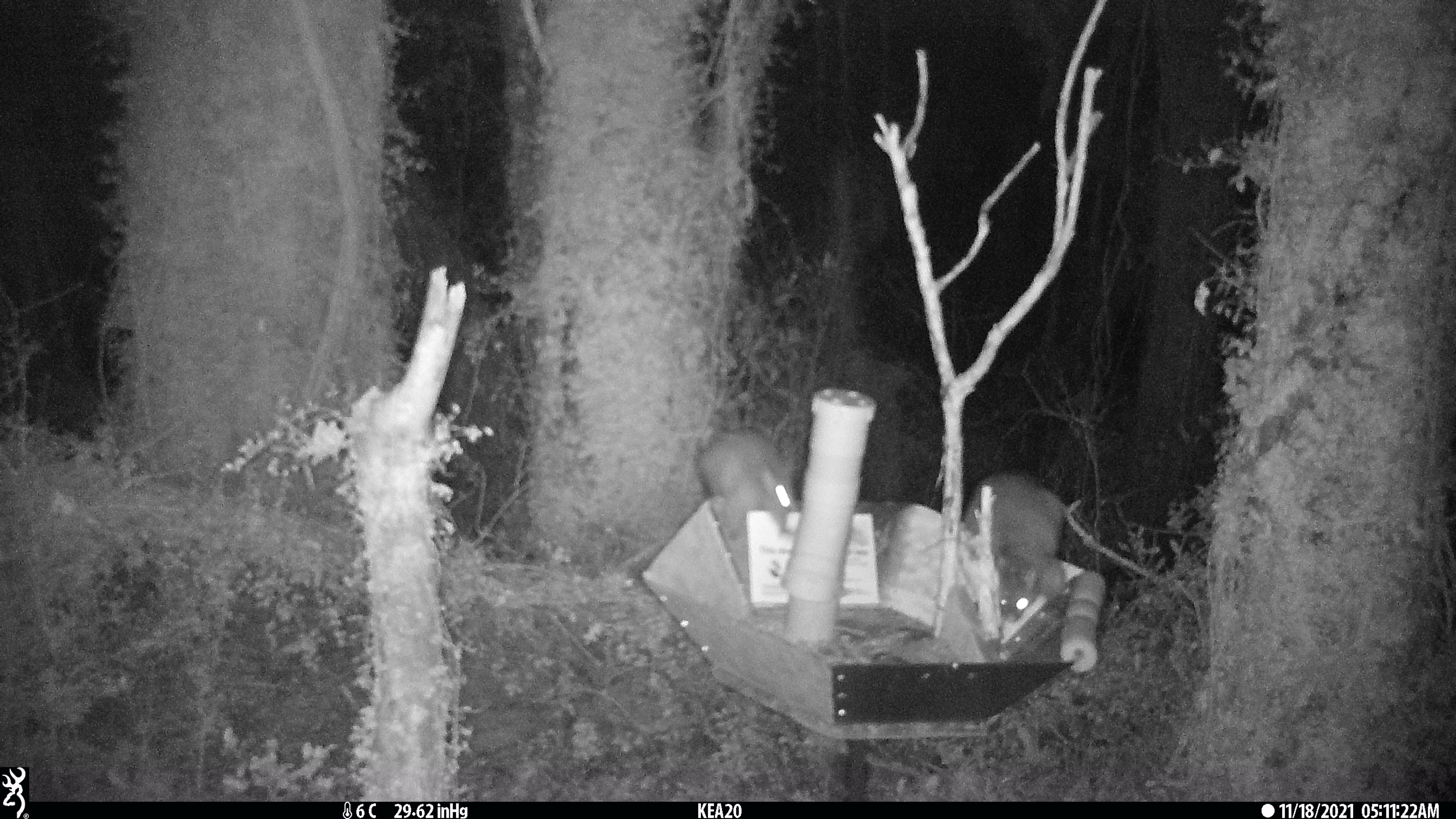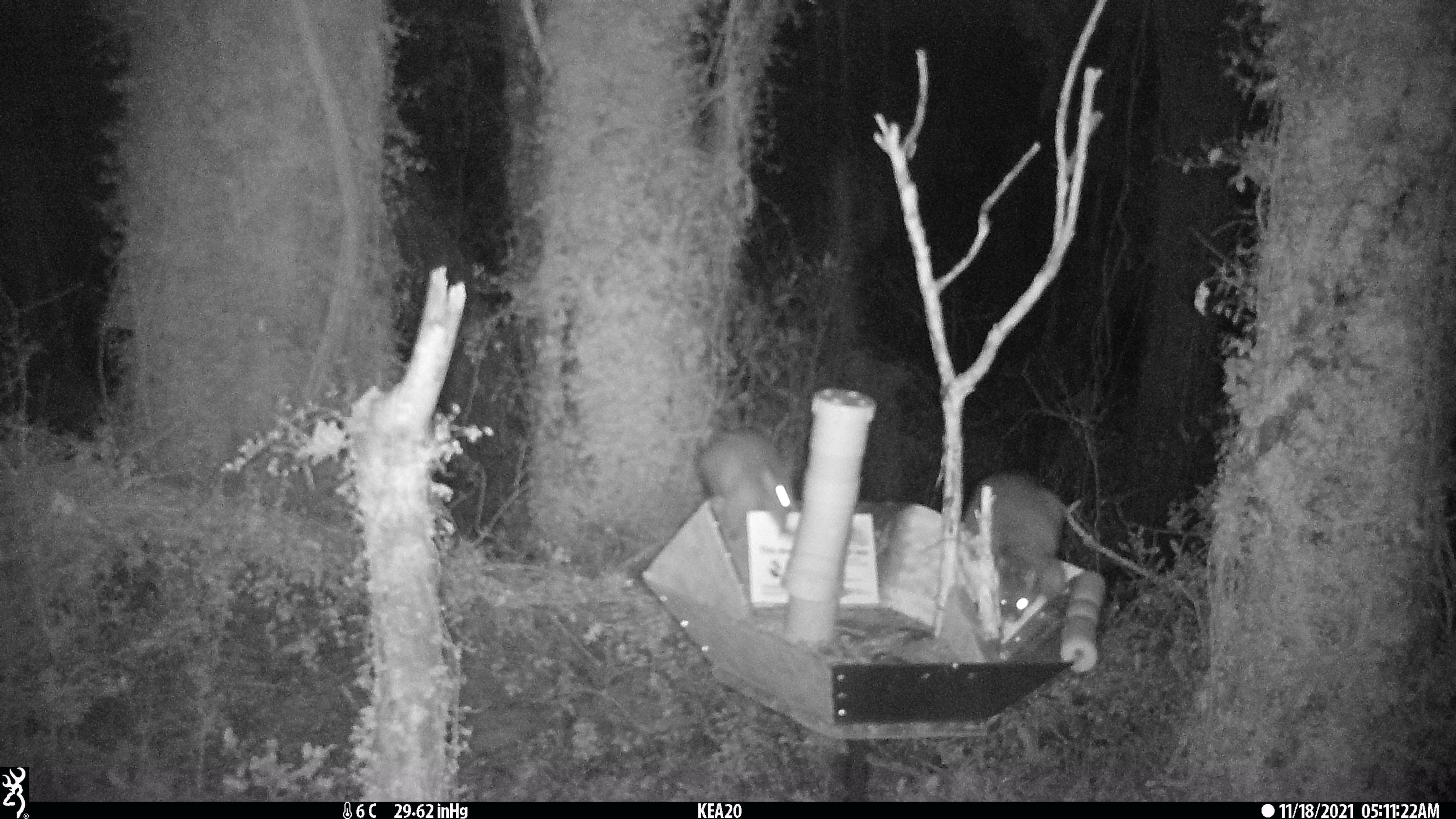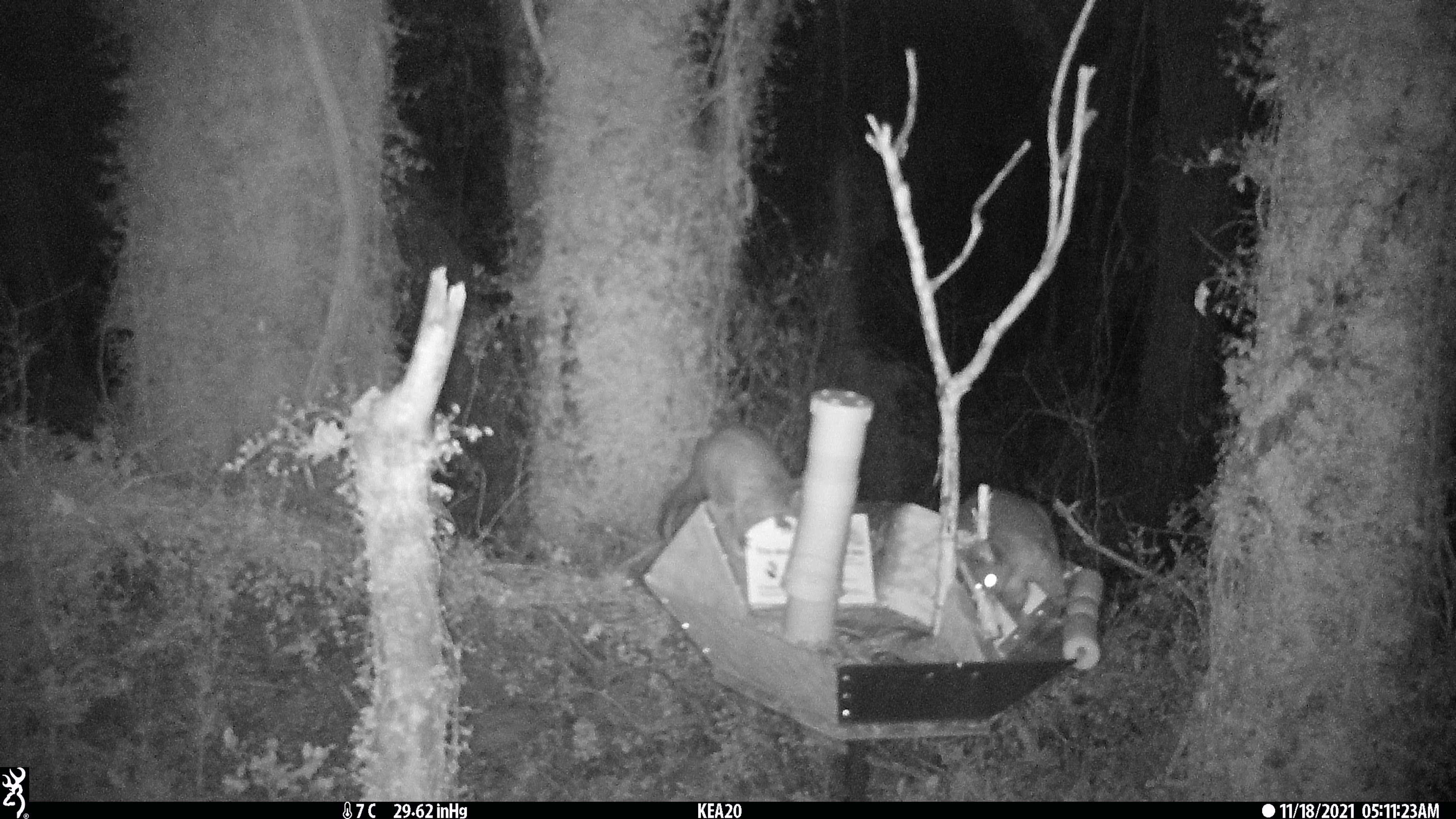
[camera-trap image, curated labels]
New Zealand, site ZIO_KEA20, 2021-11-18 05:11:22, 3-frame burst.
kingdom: Animalia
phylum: Chordata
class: Mammalia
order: Diprotodontia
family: Phalangeridae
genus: Trichosurus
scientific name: Trichosurus vulpecula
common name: common brushtail possum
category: possum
Possum (common brushtail possum) (Trichosurus vulpecula).